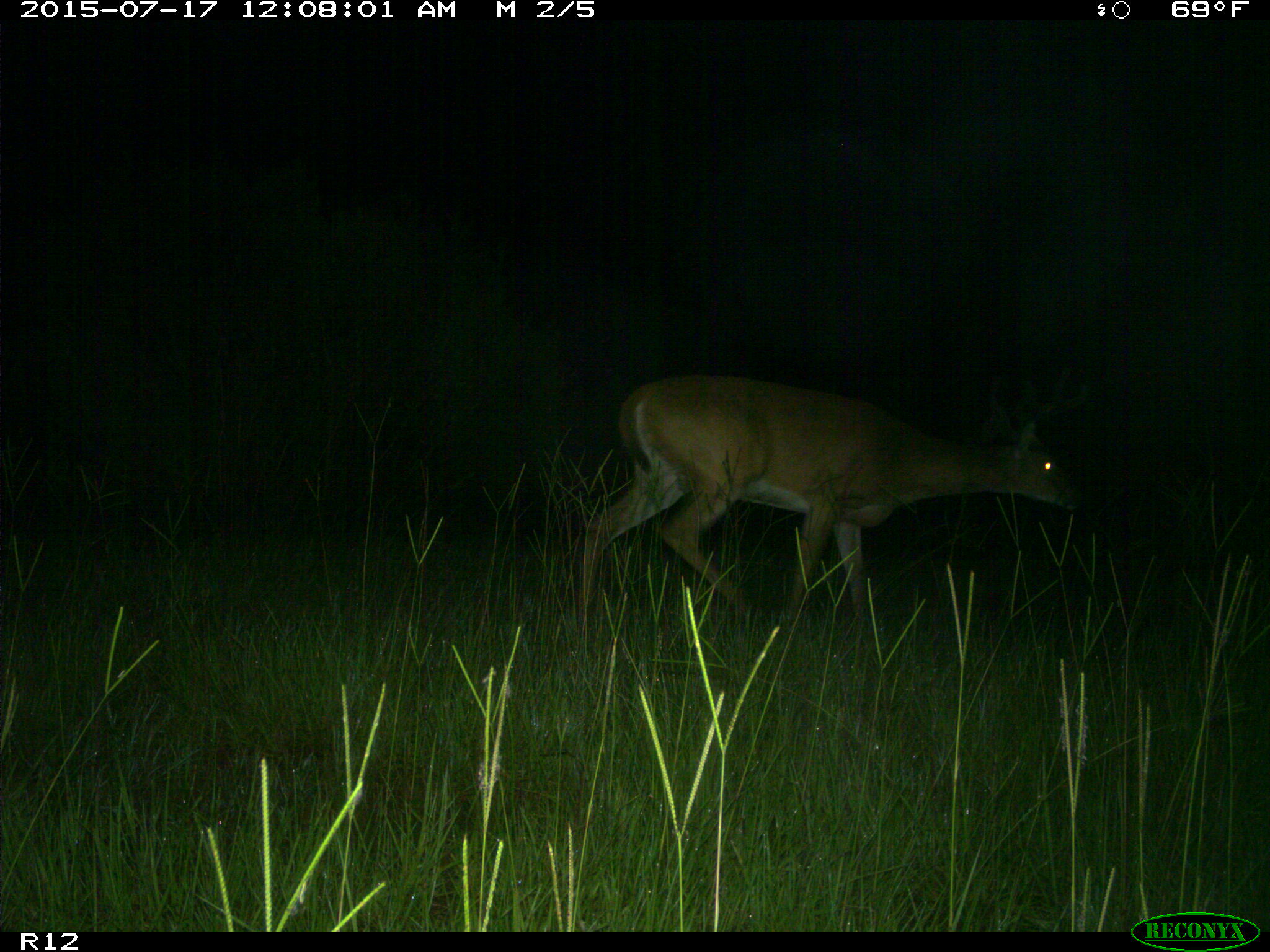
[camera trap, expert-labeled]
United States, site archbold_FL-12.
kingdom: Animalia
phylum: Chordata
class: Mammalia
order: Artiodactyla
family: Cervidae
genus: Odocoileus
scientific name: Odocoileus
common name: deer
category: unidentified deer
Unidentified deer (deer) (Odocoileus).